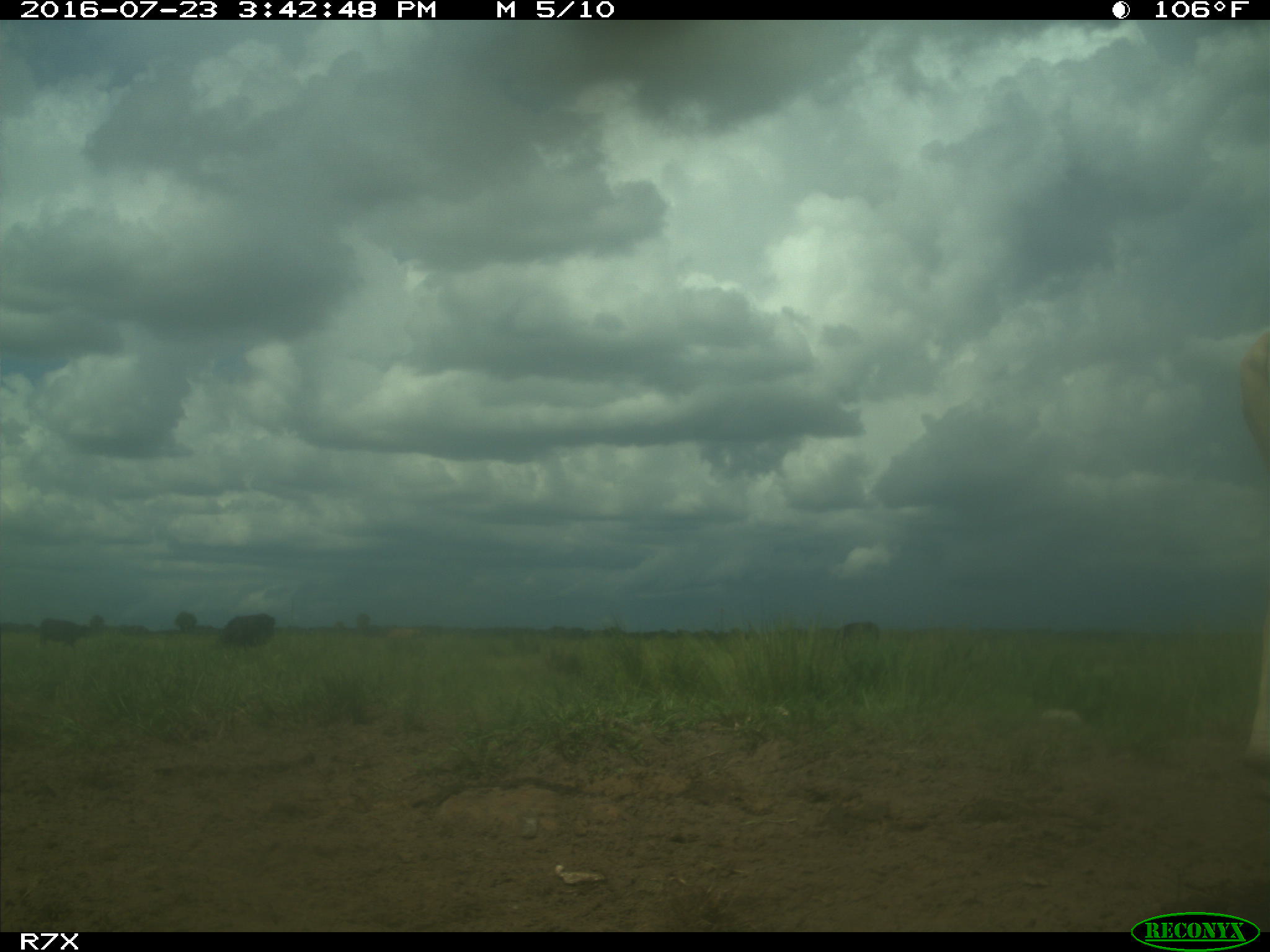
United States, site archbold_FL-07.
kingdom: Animalia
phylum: Chordata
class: Mammalia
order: Artiodactyla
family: Bovidae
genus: Bos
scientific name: Bos taurus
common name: domestic cow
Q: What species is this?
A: Bos taurus (domestic cow).